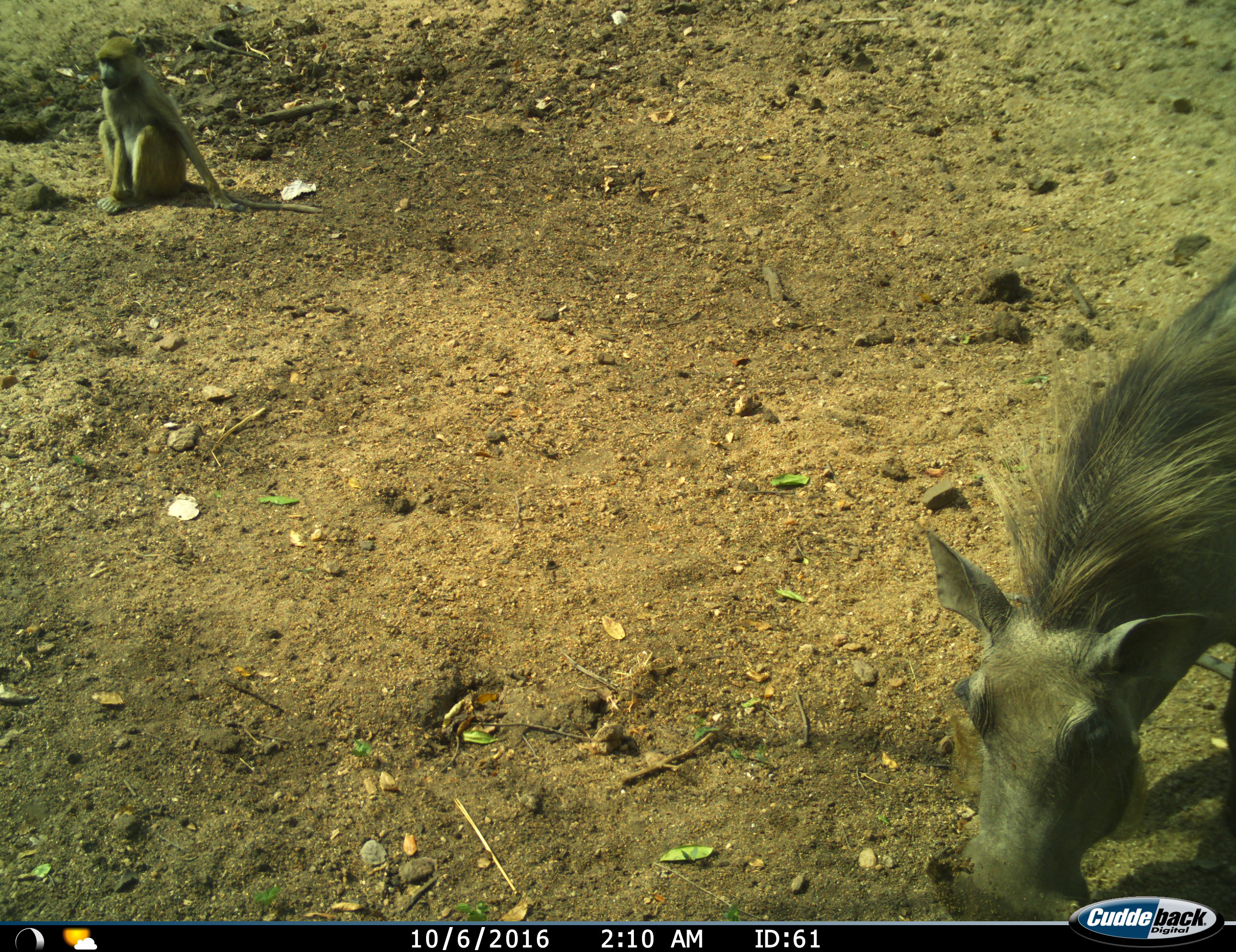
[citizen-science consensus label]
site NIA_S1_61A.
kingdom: Animalia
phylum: Chordata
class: Mammalia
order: Primates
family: Cercopithecidae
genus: Papio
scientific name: Papio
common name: baboon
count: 1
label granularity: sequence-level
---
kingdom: Animalia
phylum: Chordata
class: Mammalia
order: Artiodactyla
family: Suidae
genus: Phacochoerus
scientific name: Phacochoerus africanus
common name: warthog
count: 1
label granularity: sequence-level